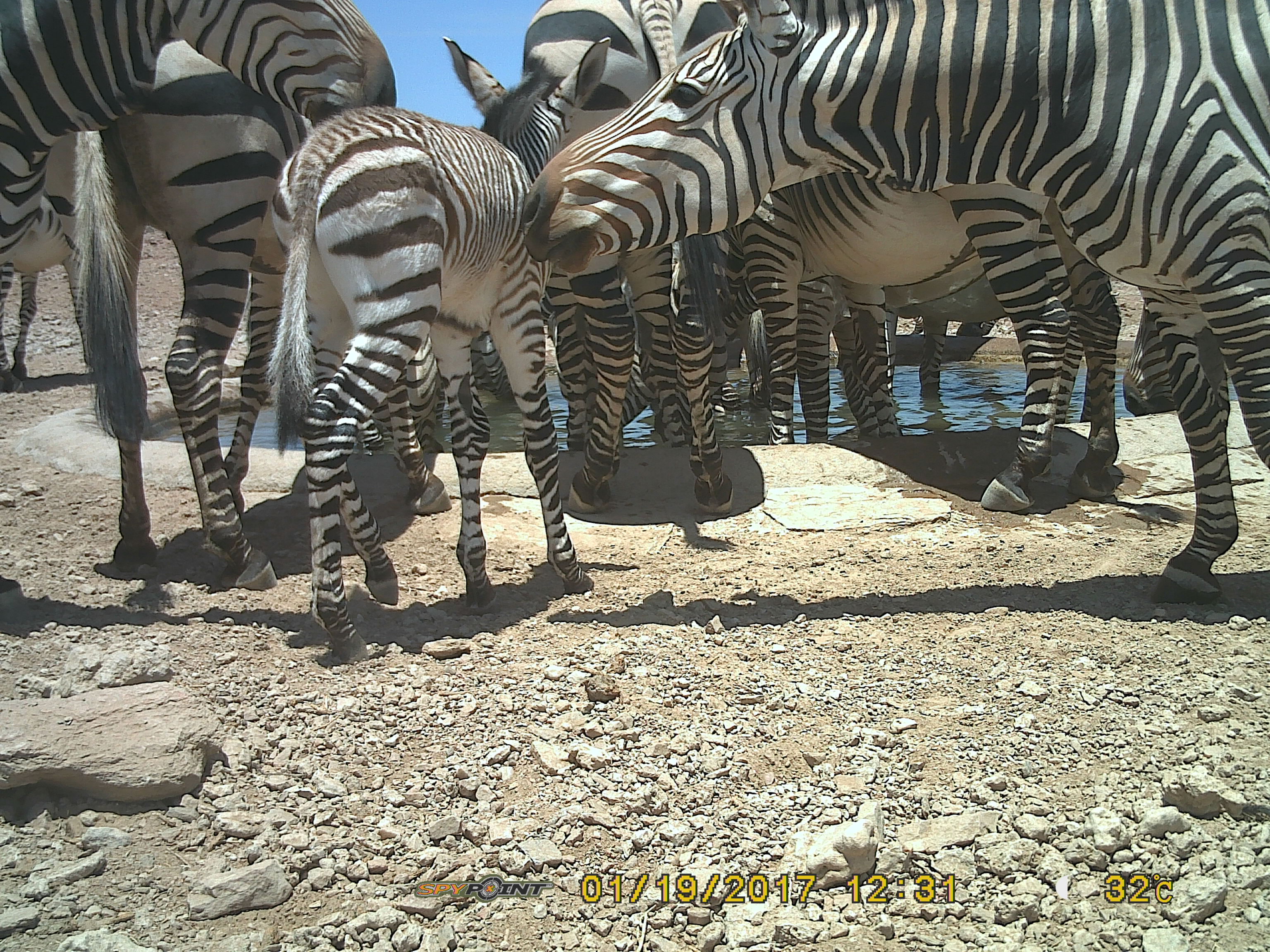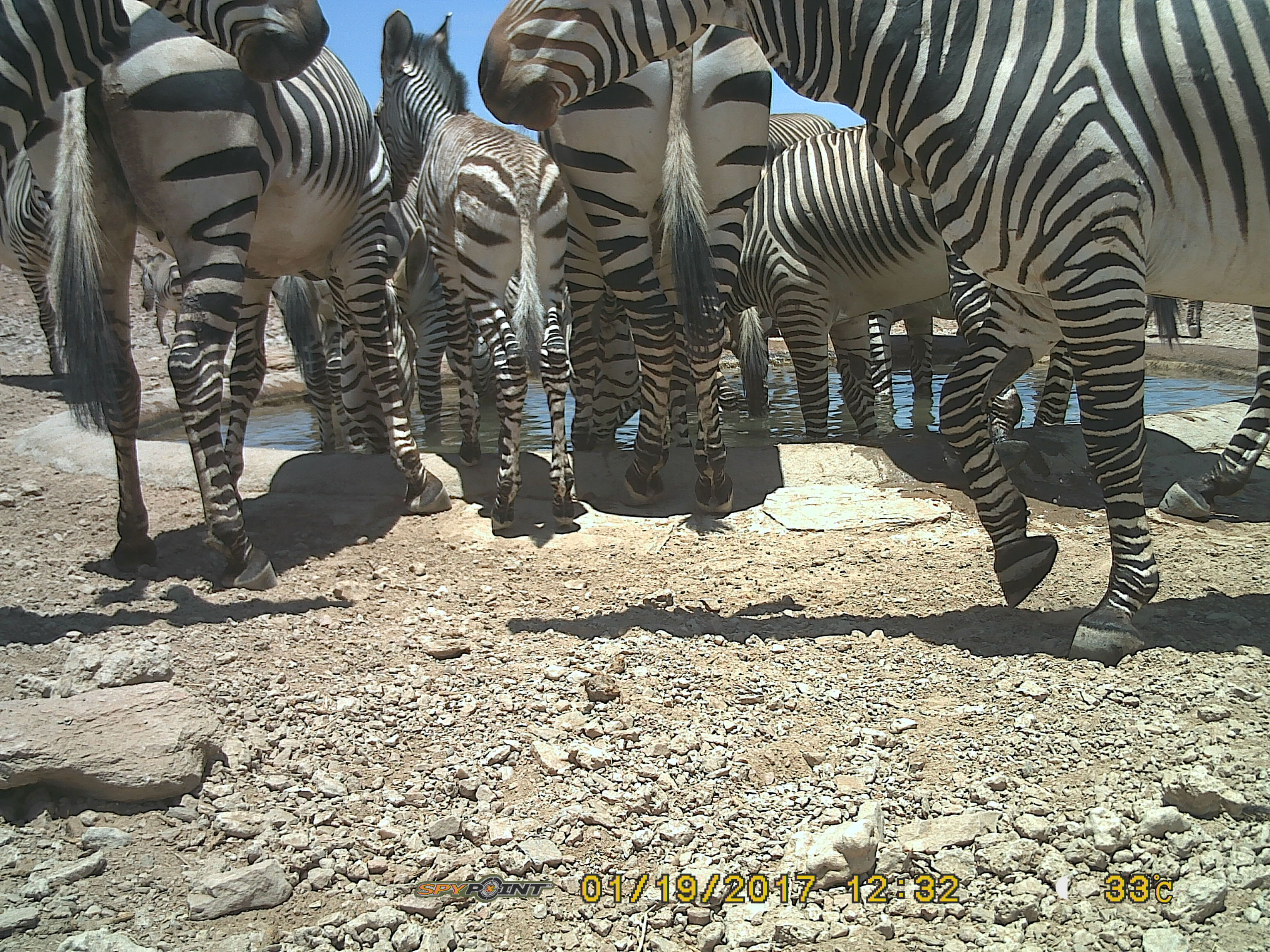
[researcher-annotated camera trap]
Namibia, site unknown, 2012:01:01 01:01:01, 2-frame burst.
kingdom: Animalia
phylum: Chordata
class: Mammalia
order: Perissodactyla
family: Equidae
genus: Equus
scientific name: Equus zebra hartmannae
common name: hartmann's mountain zebra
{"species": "Equus zebra hartmannae (hartmann's mountain zebra)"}